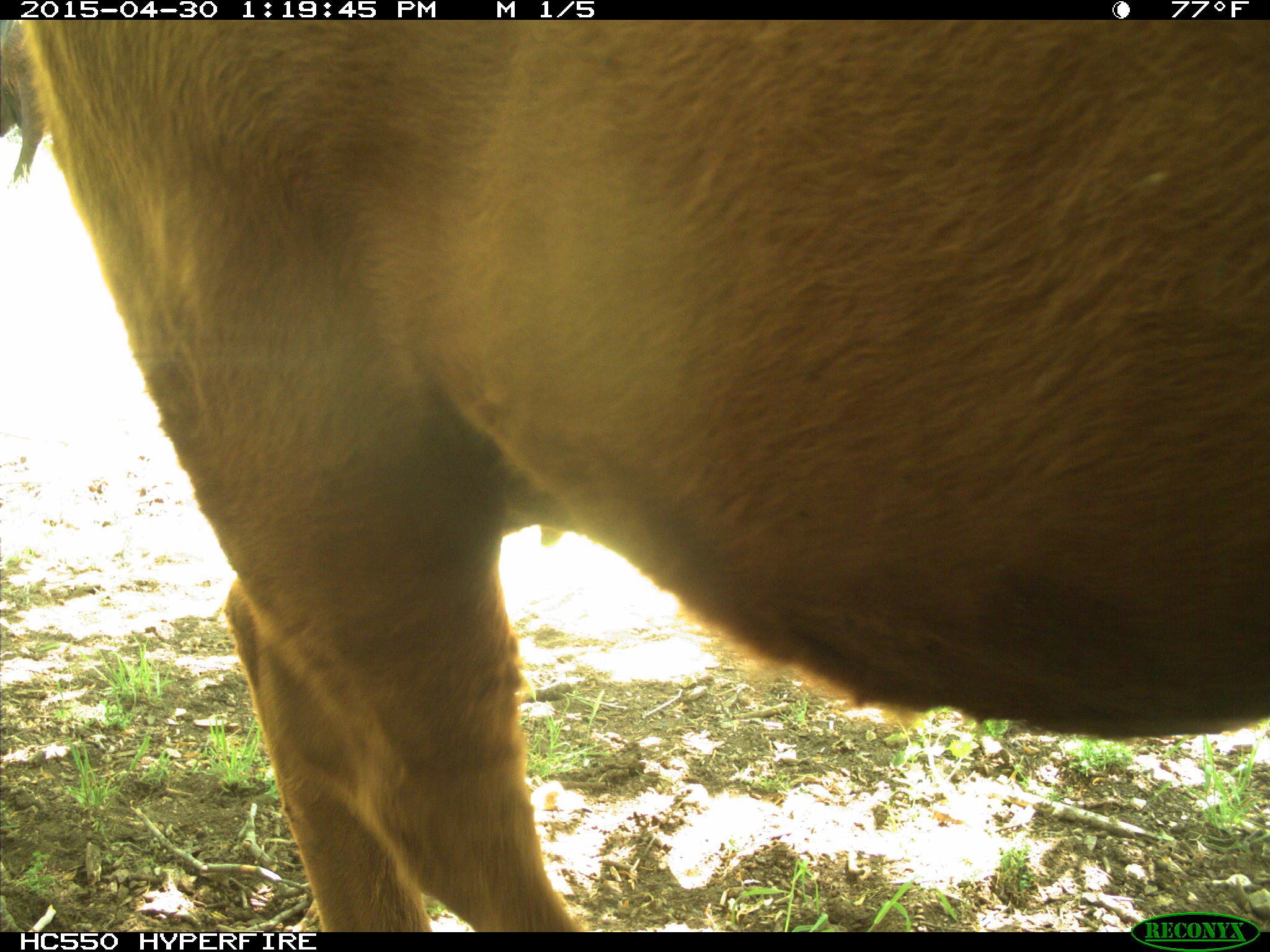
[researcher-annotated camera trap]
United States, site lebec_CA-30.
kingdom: Animalia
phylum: Chordata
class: Mammalia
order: Artiodactyla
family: Bovidae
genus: Bos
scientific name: Bos taurus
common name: domestic cow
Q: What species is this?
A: Bos taurus (domestic cow).